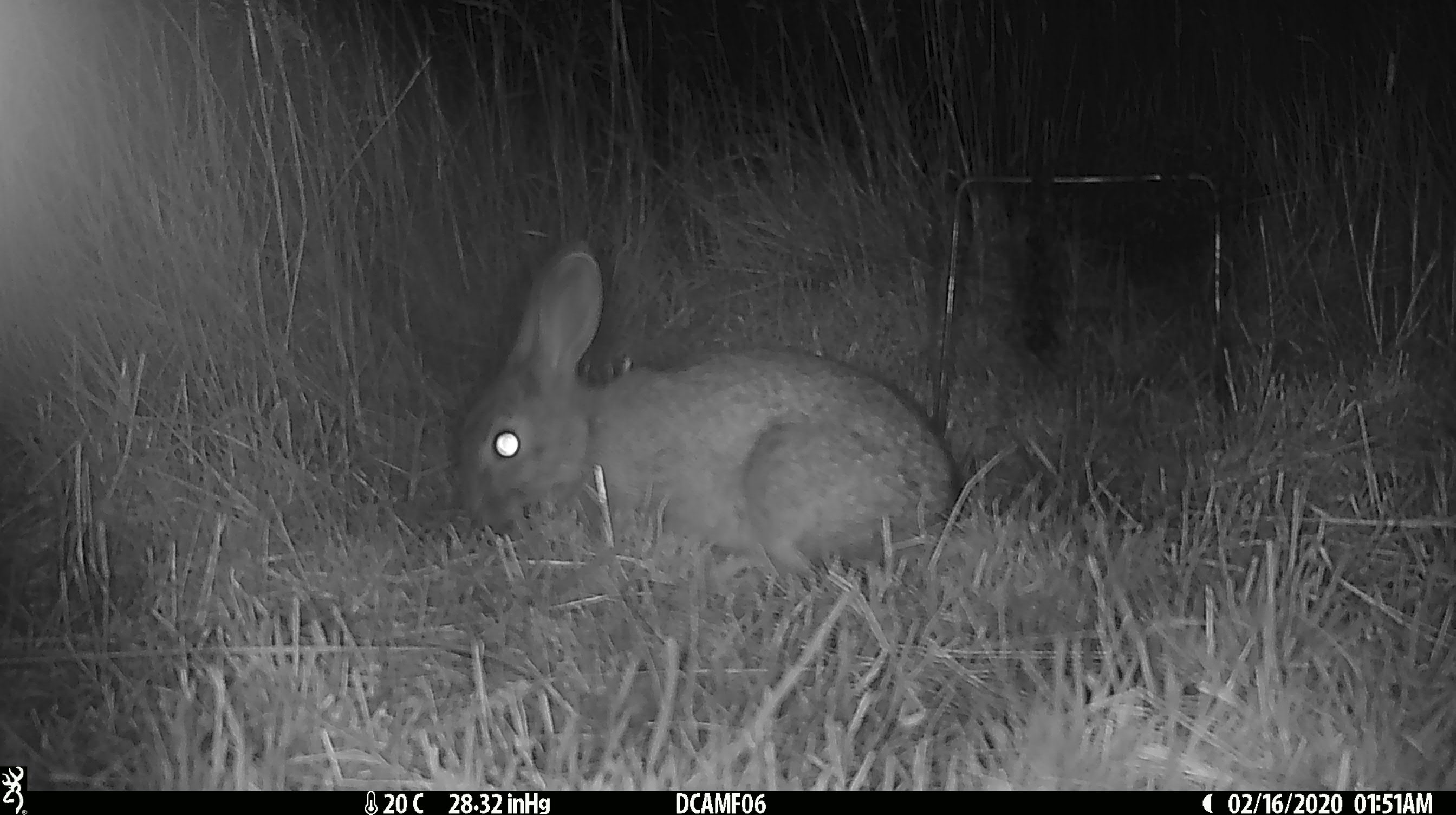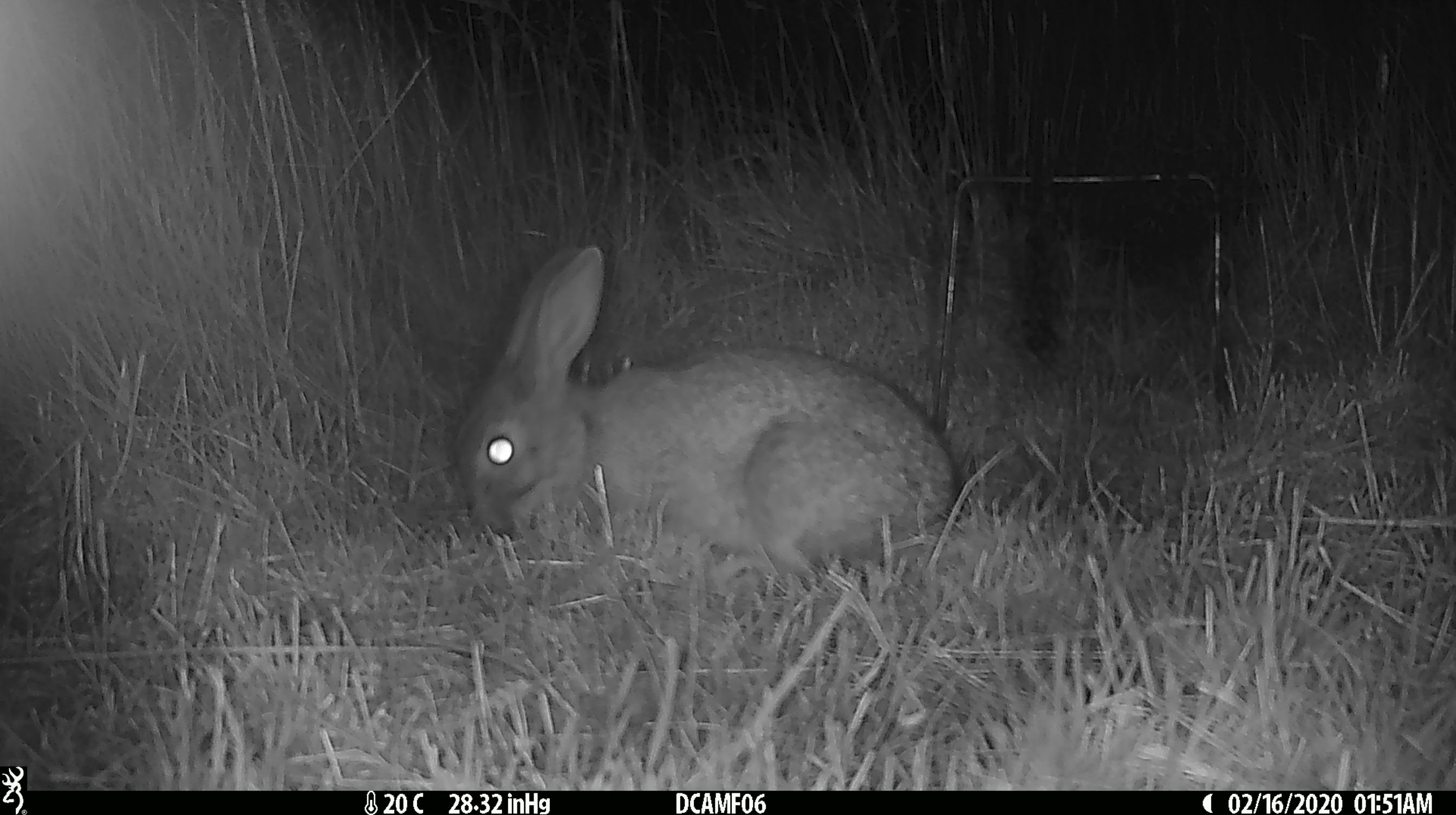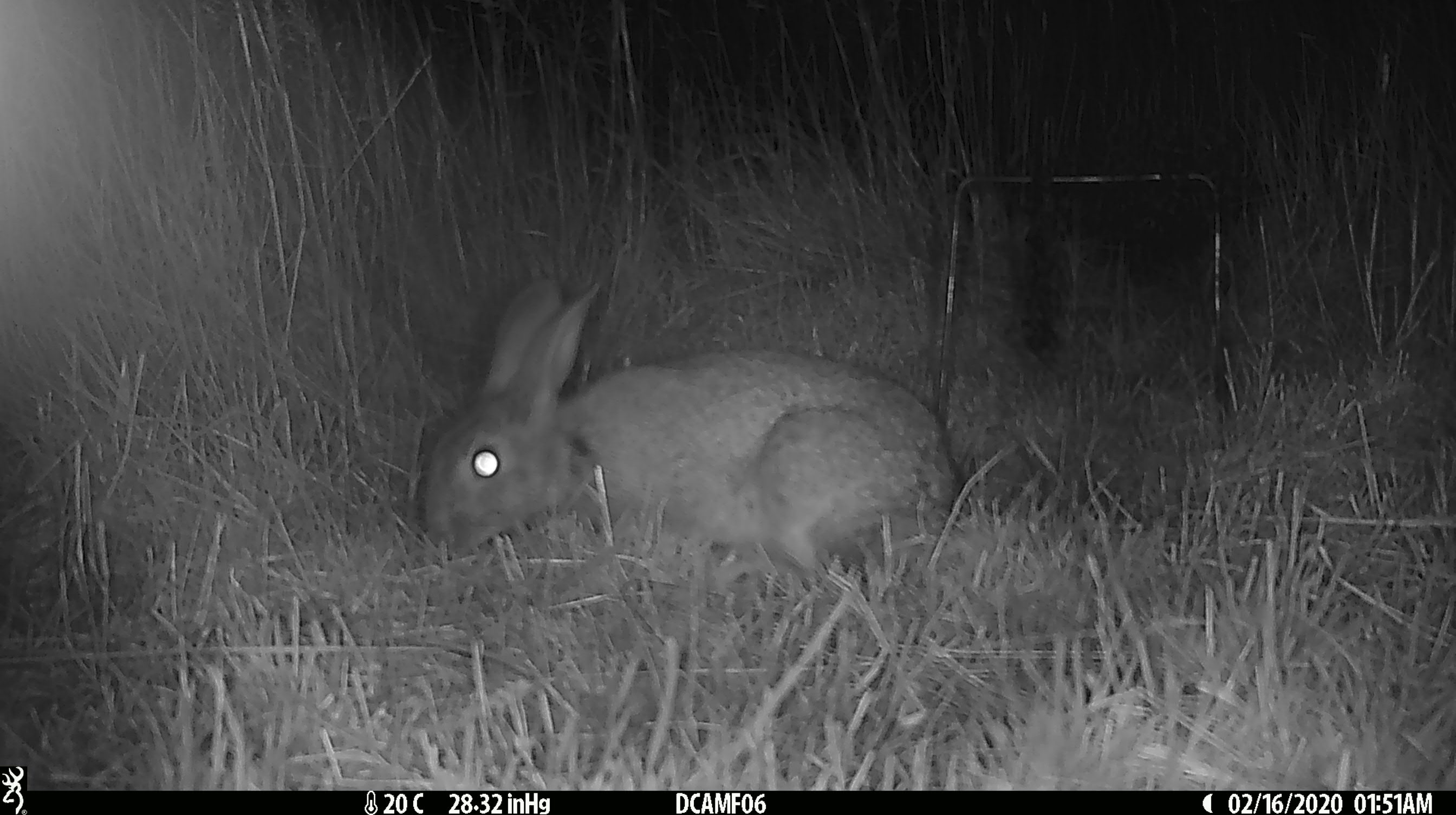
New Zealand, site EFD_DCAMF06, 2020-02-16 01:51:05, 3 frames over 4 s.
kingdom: Animalia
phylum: Chordata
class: Mammalia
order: Lagomorpha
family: Leporidae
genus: Oryctolagus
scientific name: Oryctolagus cuniculus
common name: european rabbit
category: rabbit